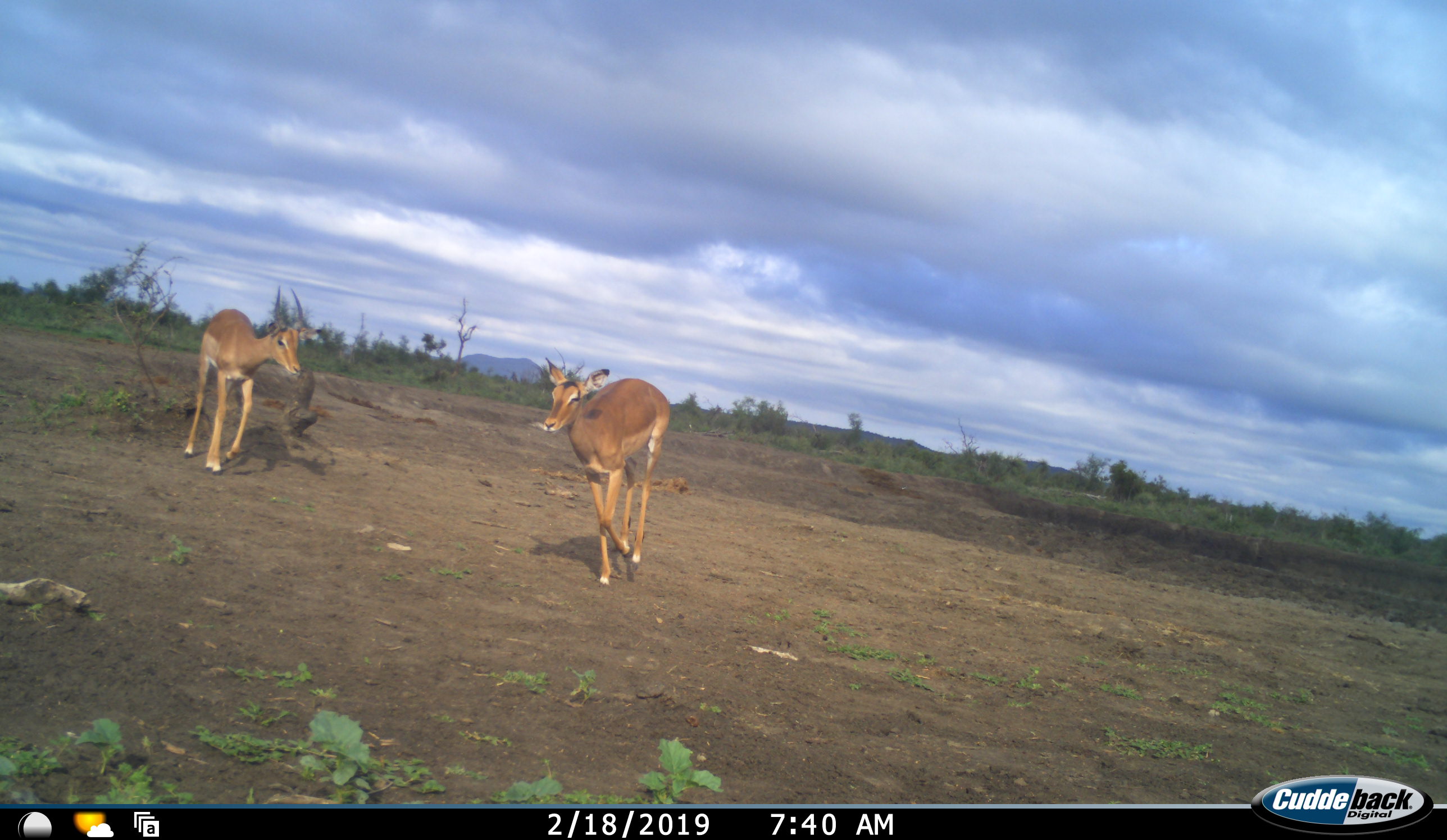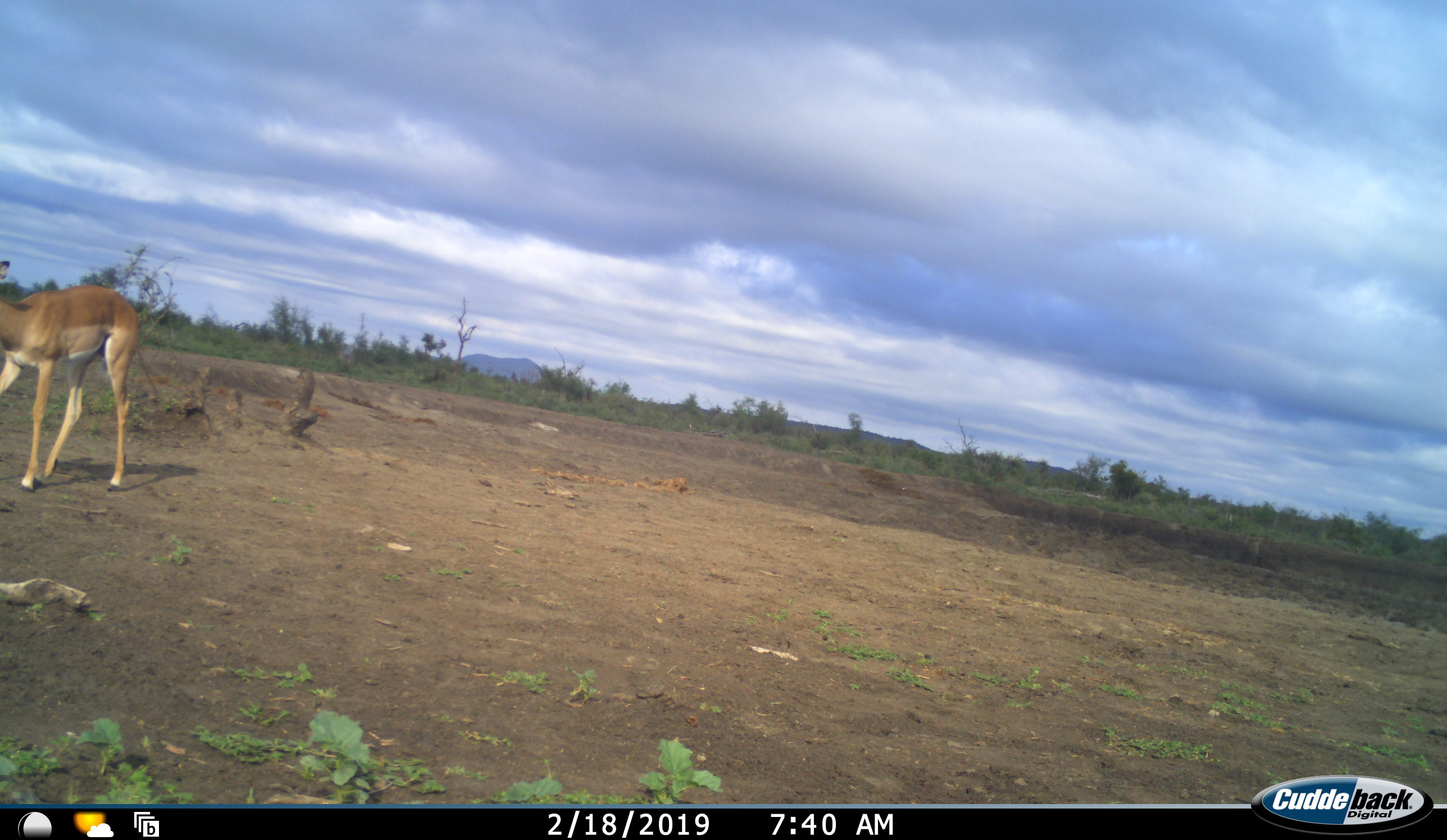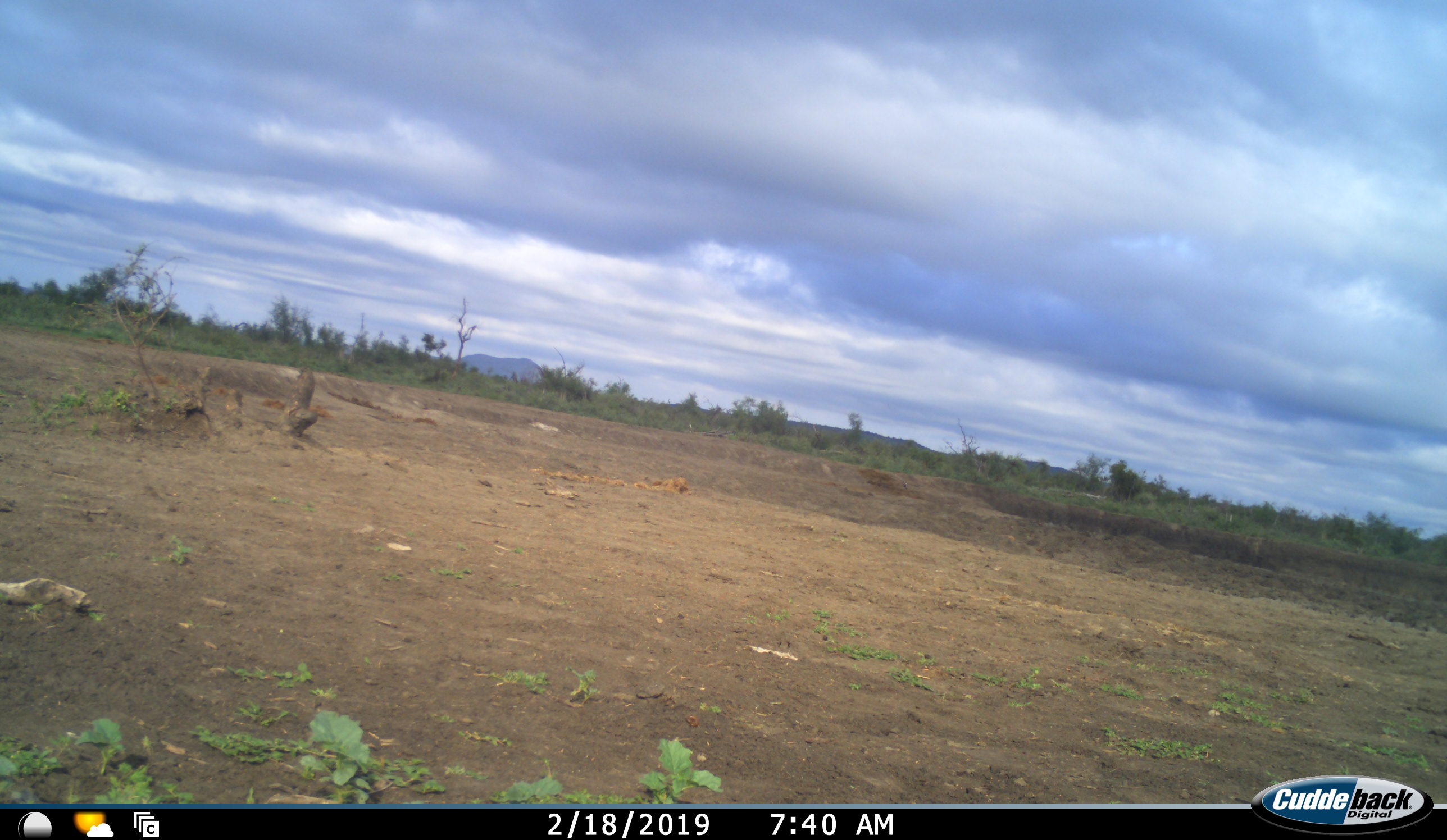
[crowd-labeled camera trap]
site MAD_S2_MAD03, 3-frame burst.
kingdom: Animalia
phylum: Chordata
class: Mammalia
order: Artiodactyla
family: Bovidae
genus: Aepyceros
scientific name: Aepyceros melampus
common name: impala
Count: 2.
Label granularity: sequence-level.